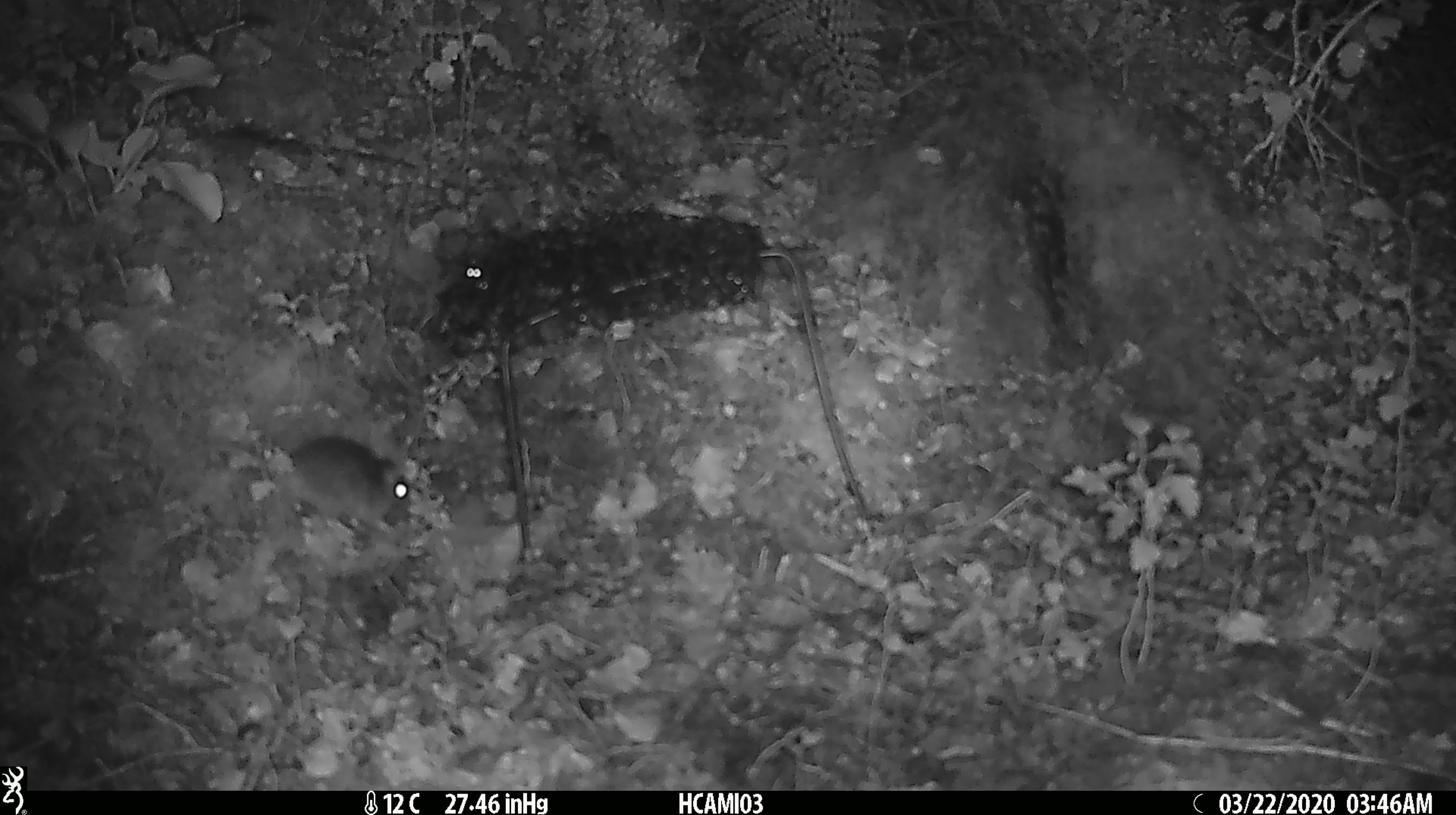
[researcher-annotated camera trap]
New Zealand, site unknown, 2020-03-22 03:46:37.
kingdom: Animalia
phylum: Chordata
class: Mammalia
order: Rodentia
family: Muridae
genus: Mus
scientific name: Mus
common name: mouse